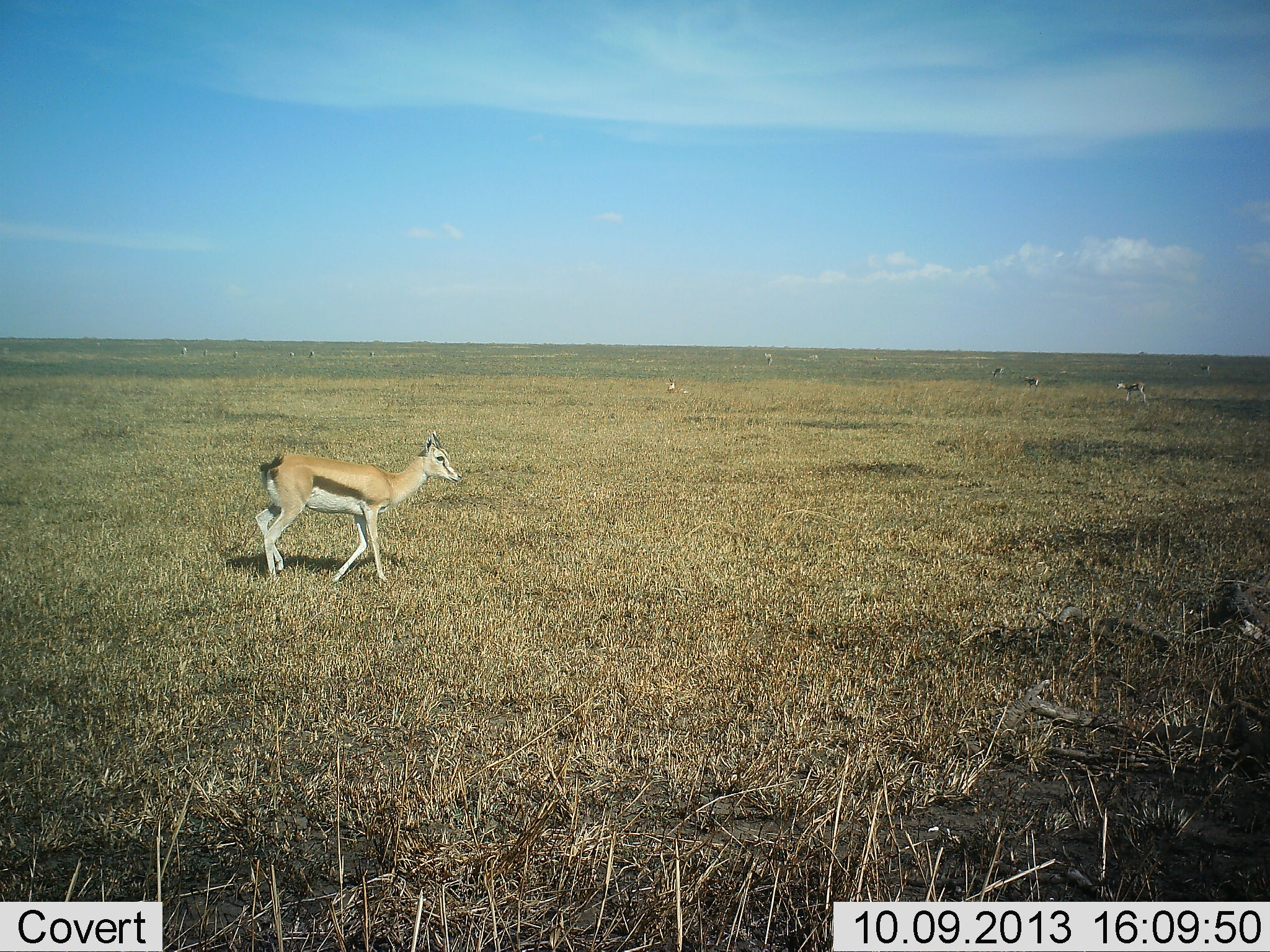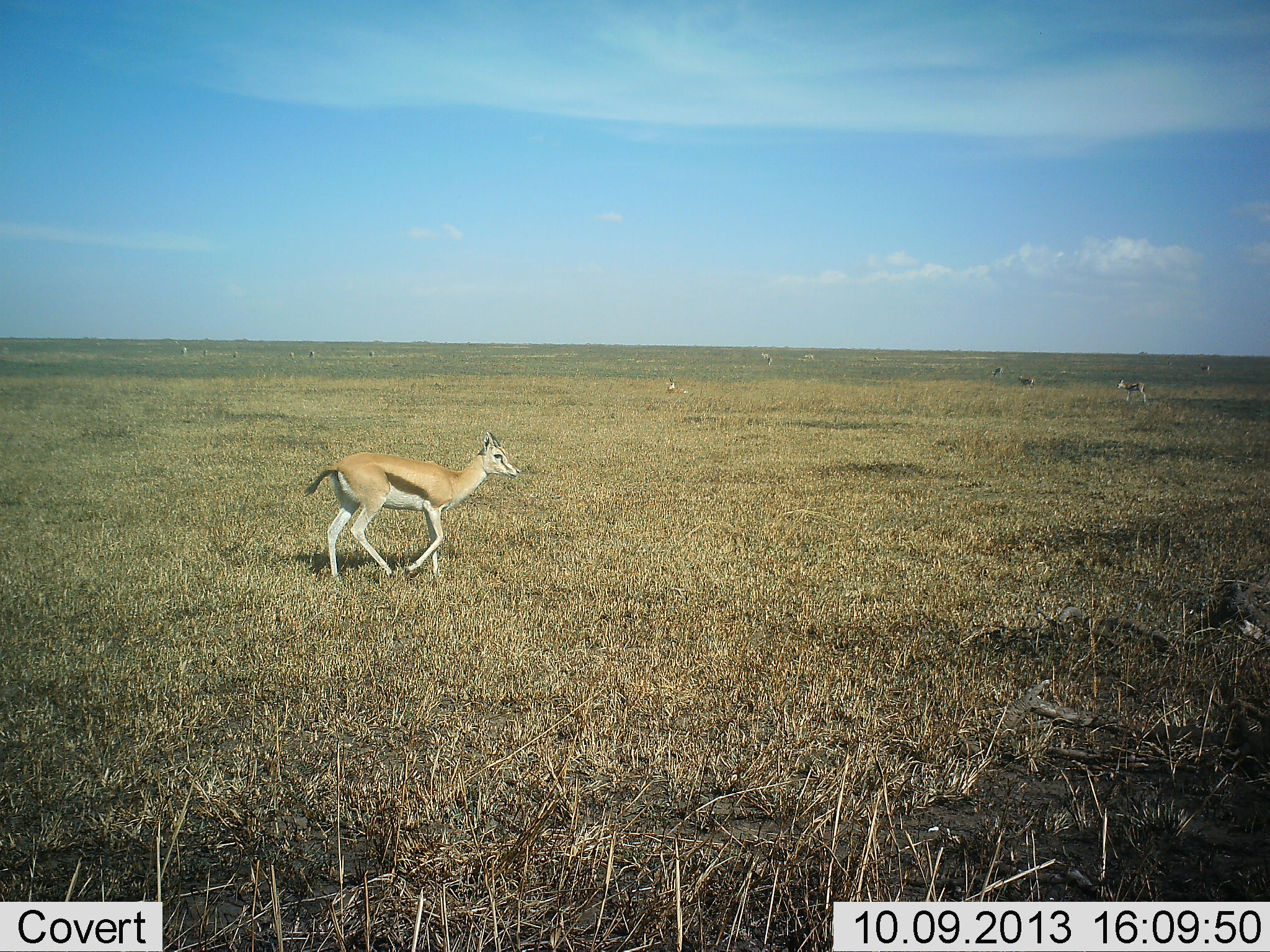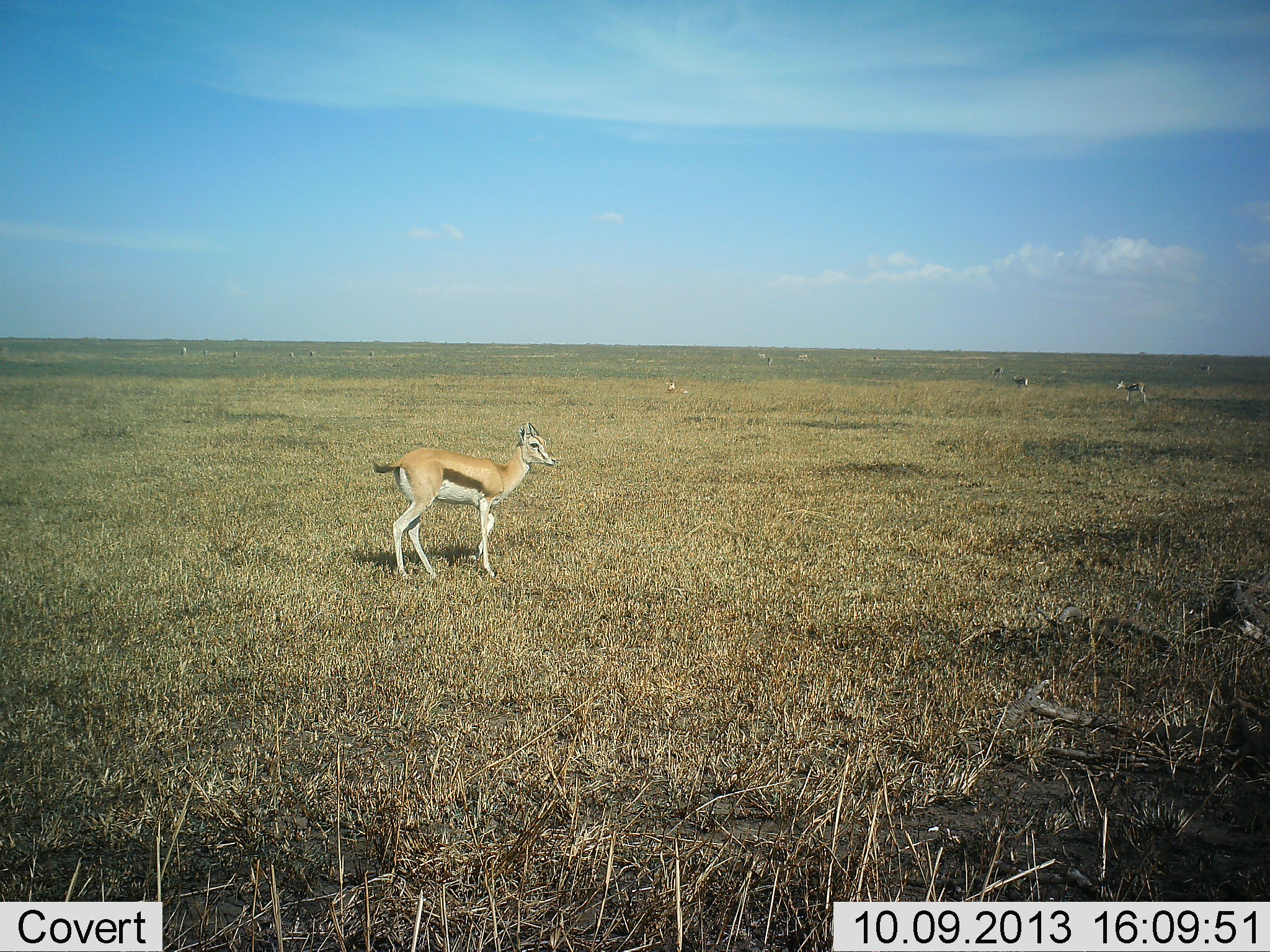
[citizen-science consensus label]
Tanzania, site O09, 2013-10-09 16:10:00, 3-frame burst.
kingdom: Animalia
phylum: Chordata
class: Mammalia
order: Artiodactyla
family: Bovidae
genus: Eudorcas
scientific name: Eudorcas thomsonii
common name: thomson's gazelle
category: gazellethomsons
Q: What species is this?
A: Gazellethomsons (thomson's gazelle) (Eudorcas thomsonii).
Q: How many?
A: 4.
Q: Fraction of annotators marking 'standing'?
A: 30%.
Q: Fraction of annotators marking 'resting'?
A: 6%.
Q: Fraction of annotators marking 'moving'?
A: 97%.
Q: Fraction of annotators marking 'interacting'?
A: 0%.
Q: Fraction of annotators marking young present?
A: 9%.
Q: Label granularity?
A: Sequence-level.